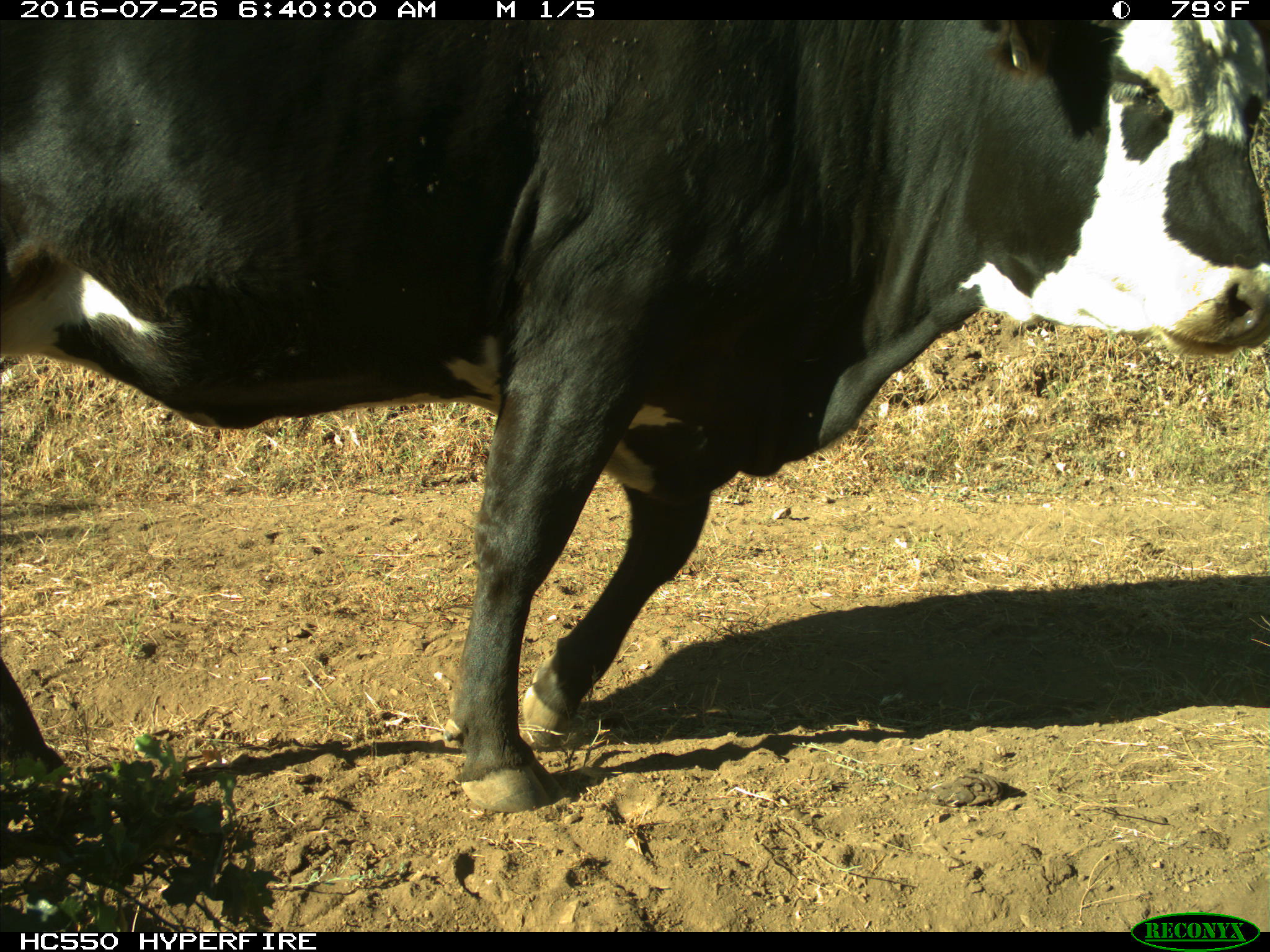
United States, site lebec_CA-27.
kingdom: Animalia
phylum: Chordata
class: Mammalia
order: Artiodactyla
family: Bovidae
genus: Bos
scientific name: Bos taurus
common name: domestic cow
Bos taurus (domestic cow).